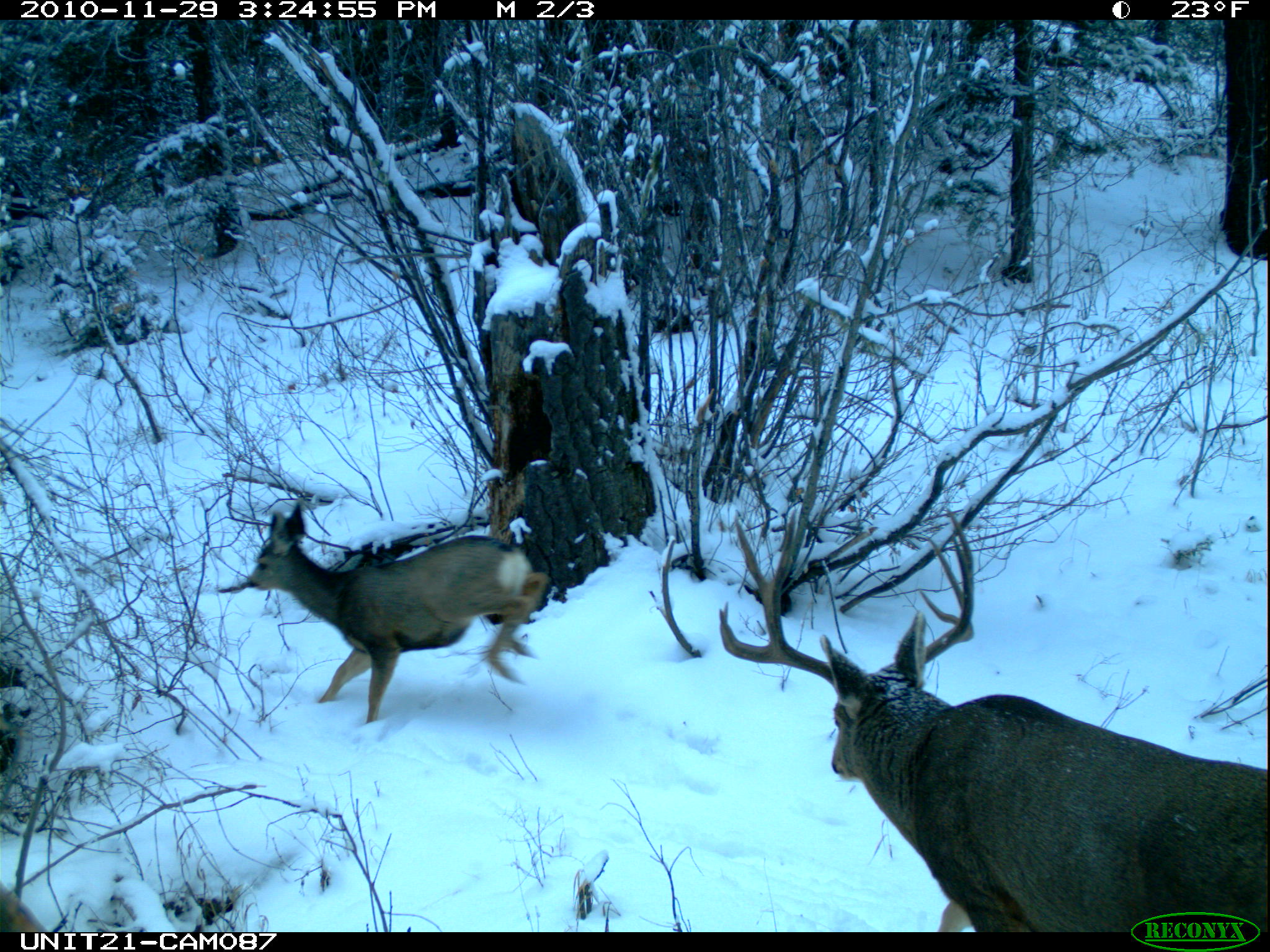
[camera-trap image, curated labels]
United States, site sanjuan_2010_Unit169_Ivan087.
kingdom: Animalia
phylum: Chordata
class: Mammalia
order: Artiodactyla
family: Cervidae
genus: Odocoileus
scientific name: Odocoileus hemionus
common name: mule deer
Odocoileus hemionus (mule deer).